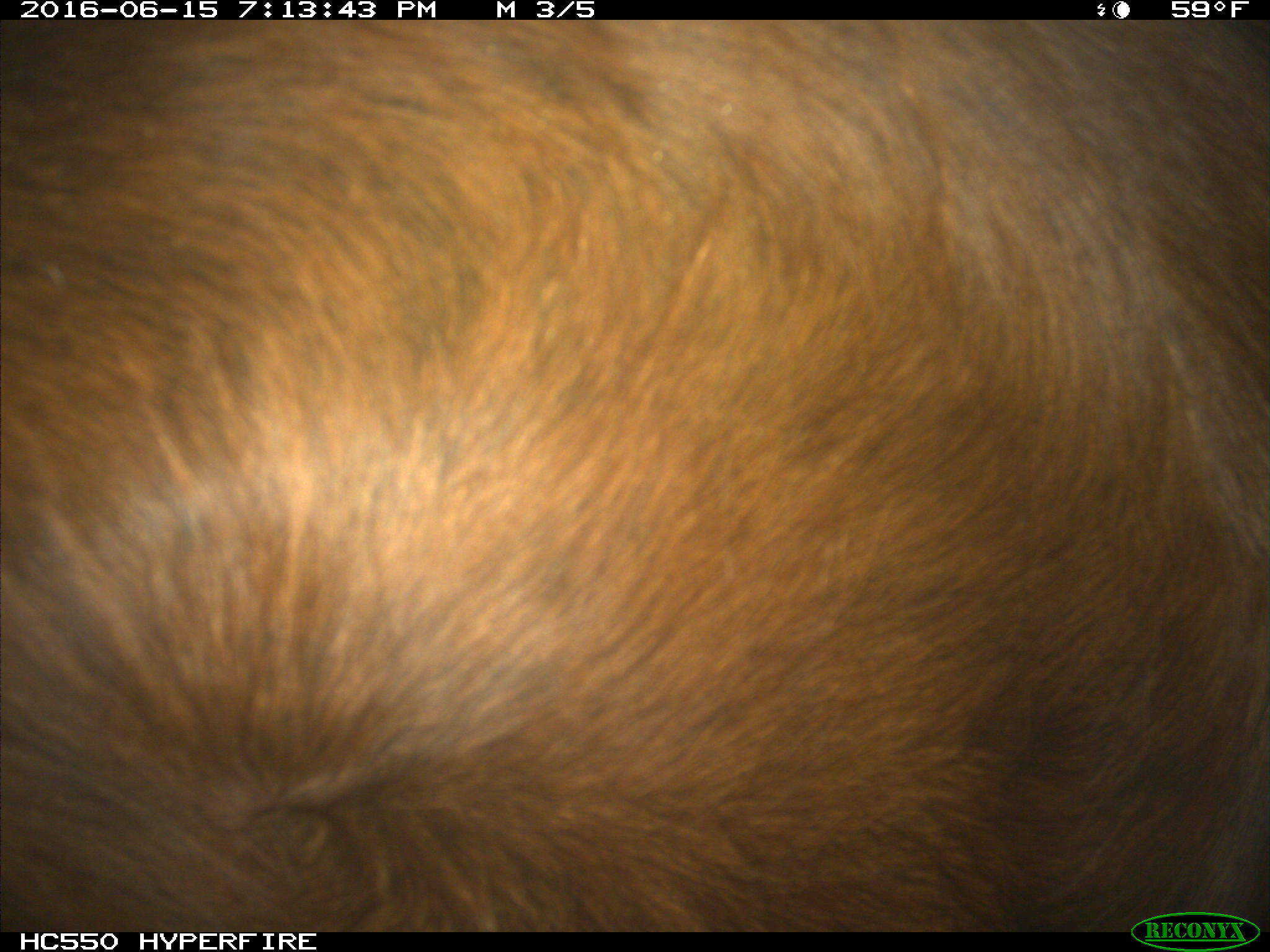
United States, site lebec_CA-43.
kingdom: Animalia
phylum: Chordata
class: Mammalia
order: Artiodactyla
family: Bovidae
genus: Bos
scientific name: Bos taurus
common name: domestic cow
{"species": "Bos taurus (domestic cow)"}